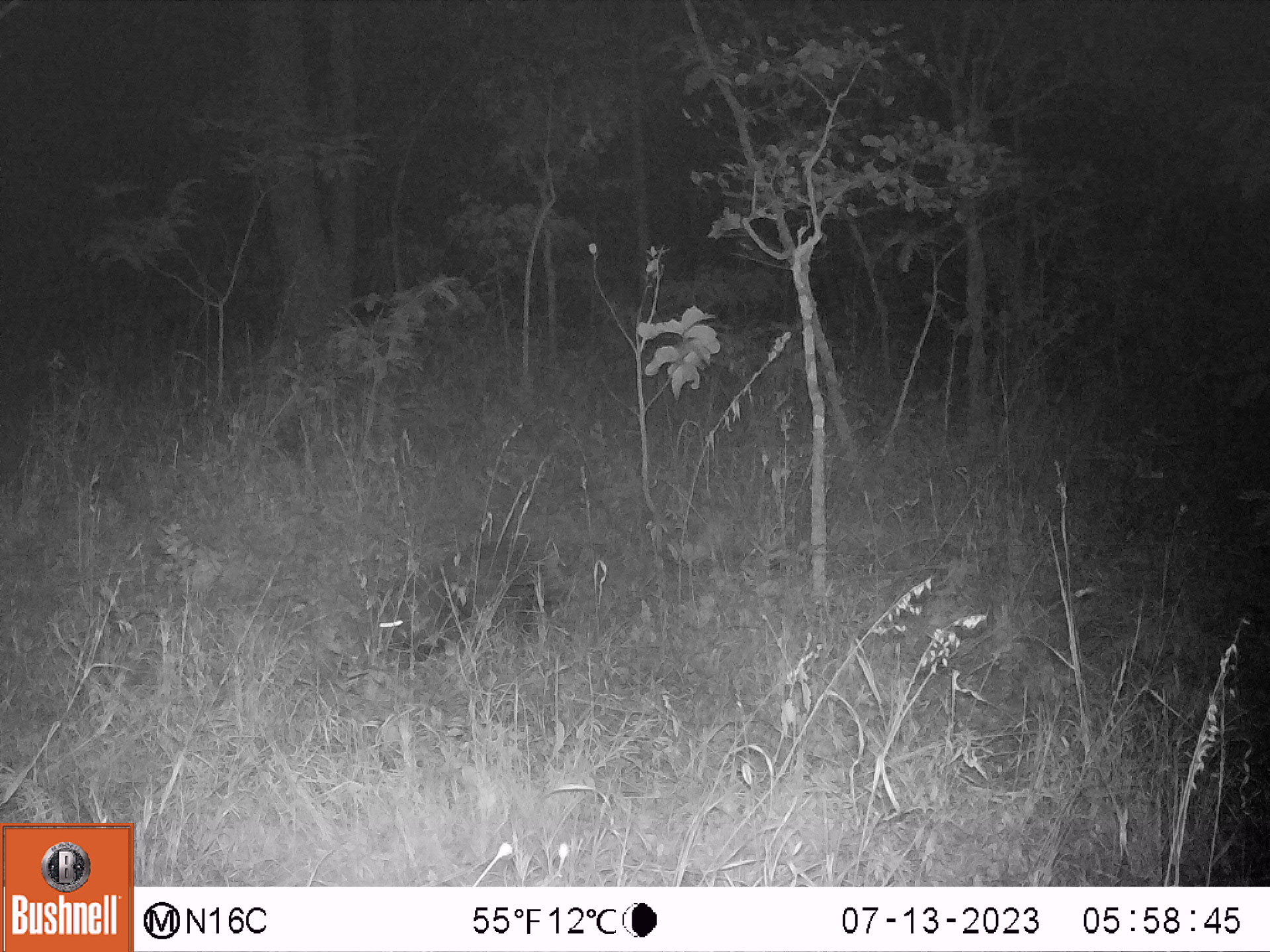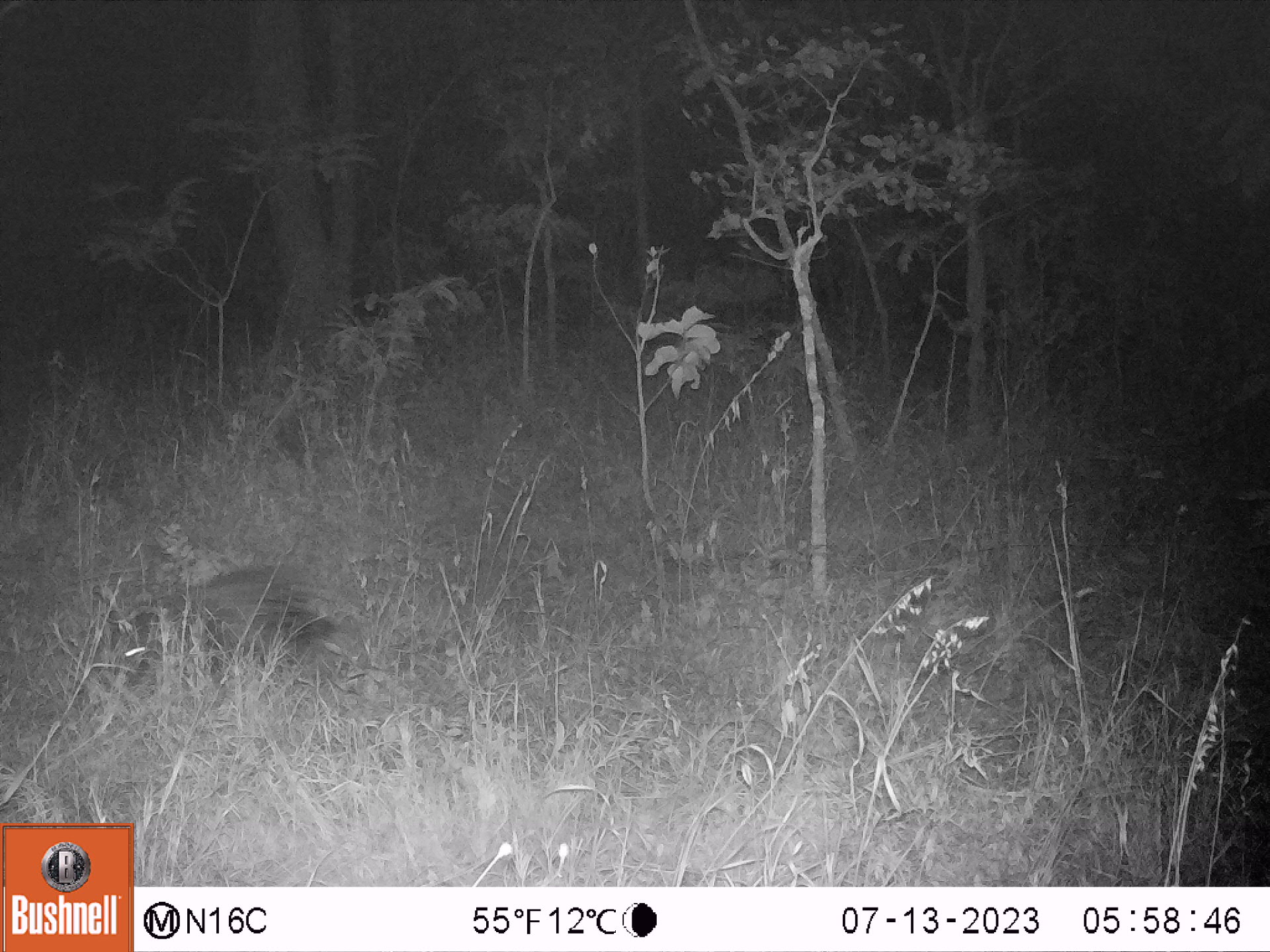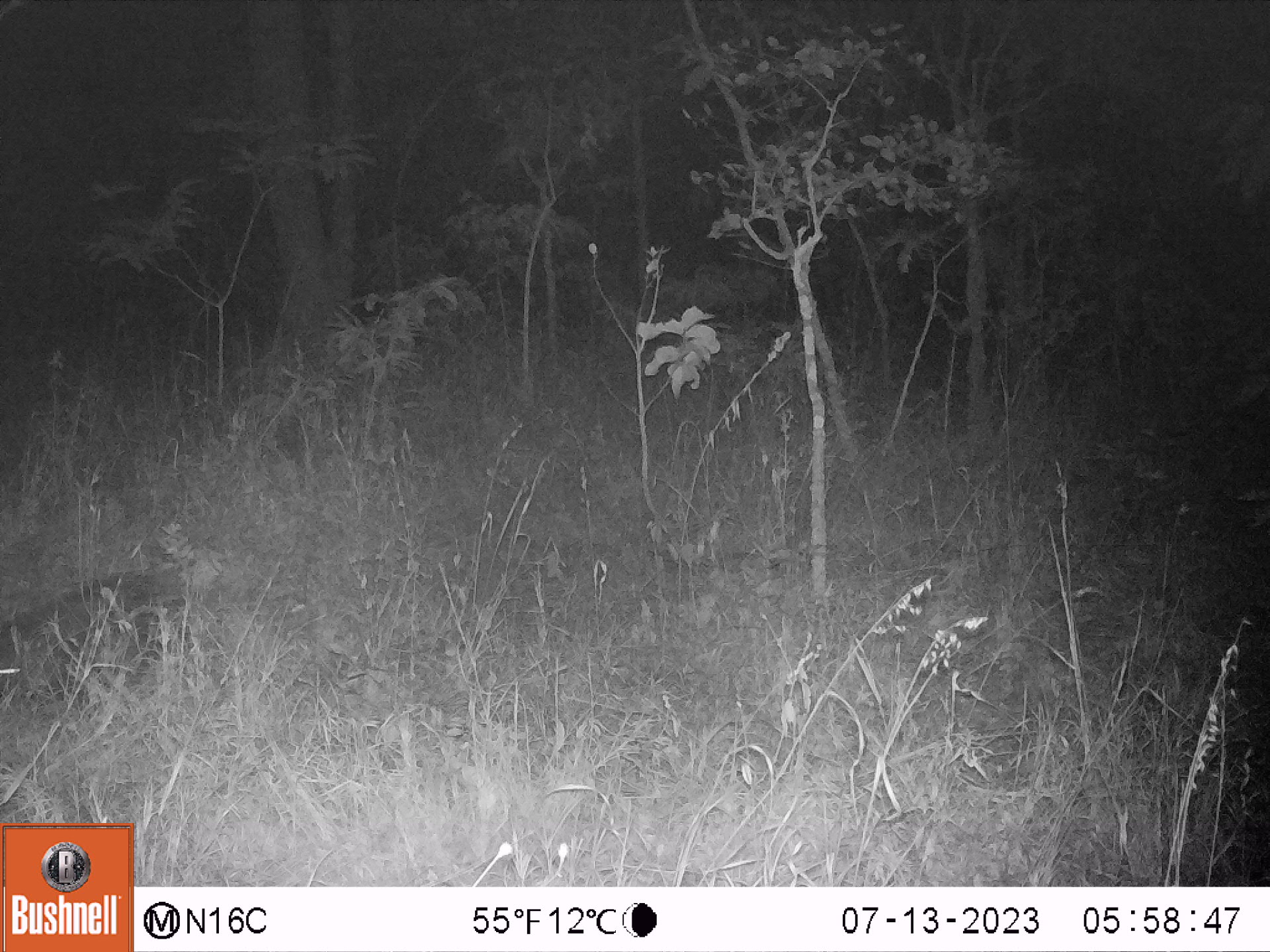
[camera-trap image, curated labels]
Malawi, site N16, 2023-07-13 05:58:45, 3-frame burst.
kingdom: Animalia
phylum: Chordata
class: Mammalia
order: Rodentia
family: Hystricidae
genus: Hystrix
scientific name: Hystrix africaeaustralis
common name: cape porcupine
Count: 1.